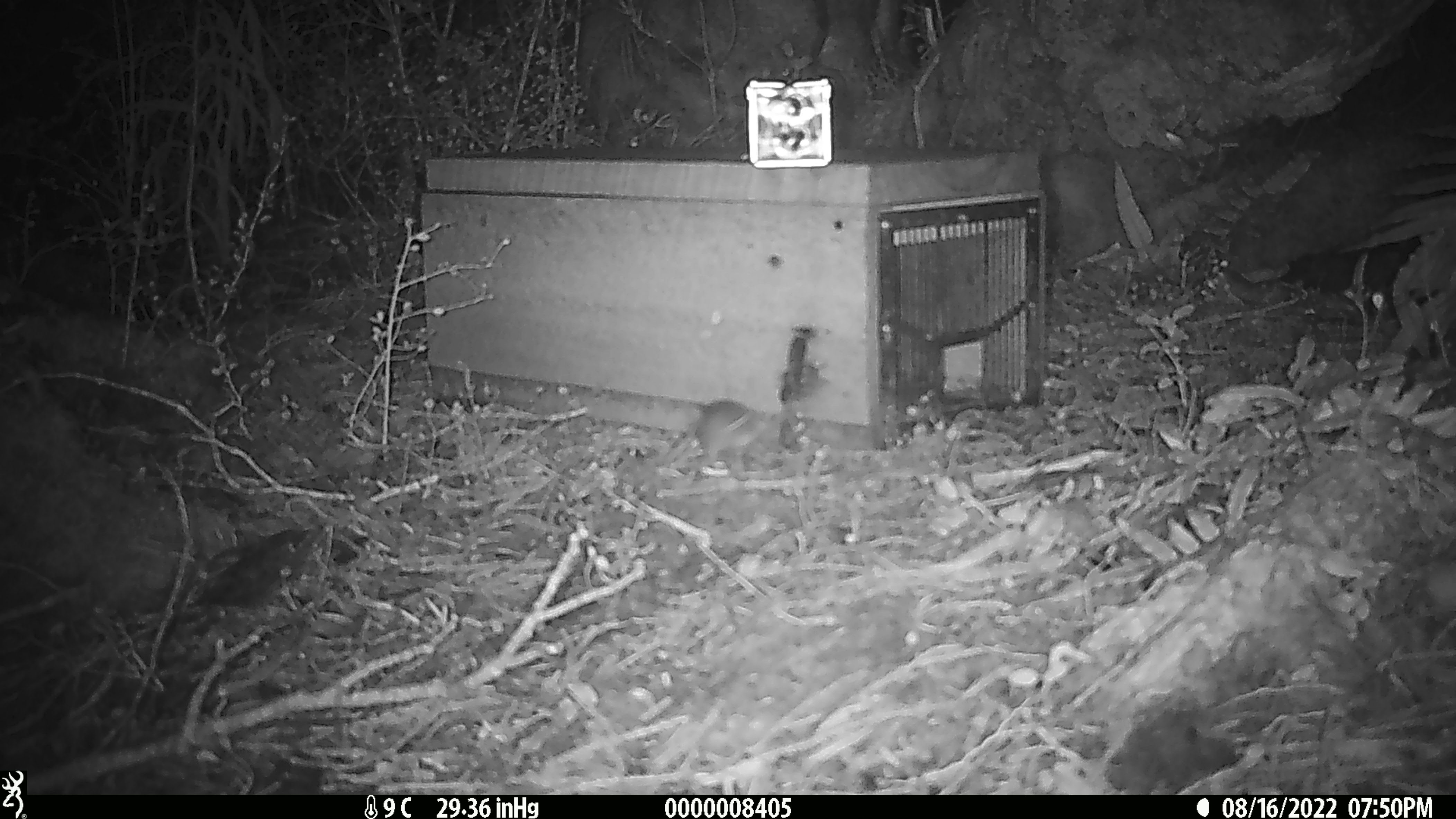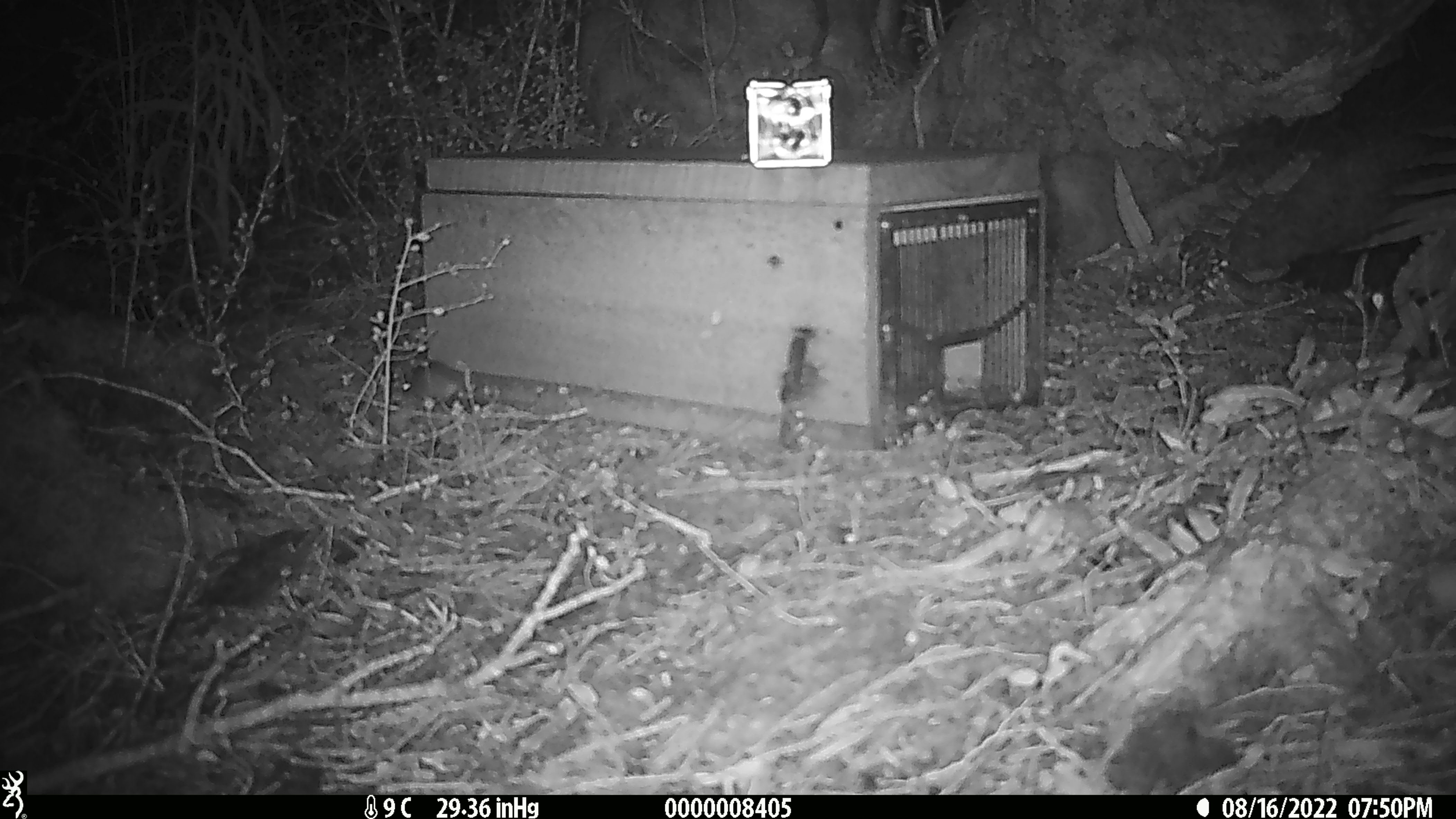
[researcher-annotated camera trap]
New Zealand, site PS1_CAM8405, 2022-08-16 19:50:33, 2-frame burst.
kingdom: Animalia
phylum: Chordata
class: Mammalia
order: Rodentia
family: Muridae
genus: Mus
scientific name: Mus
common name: mouse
Mouse (Mus).